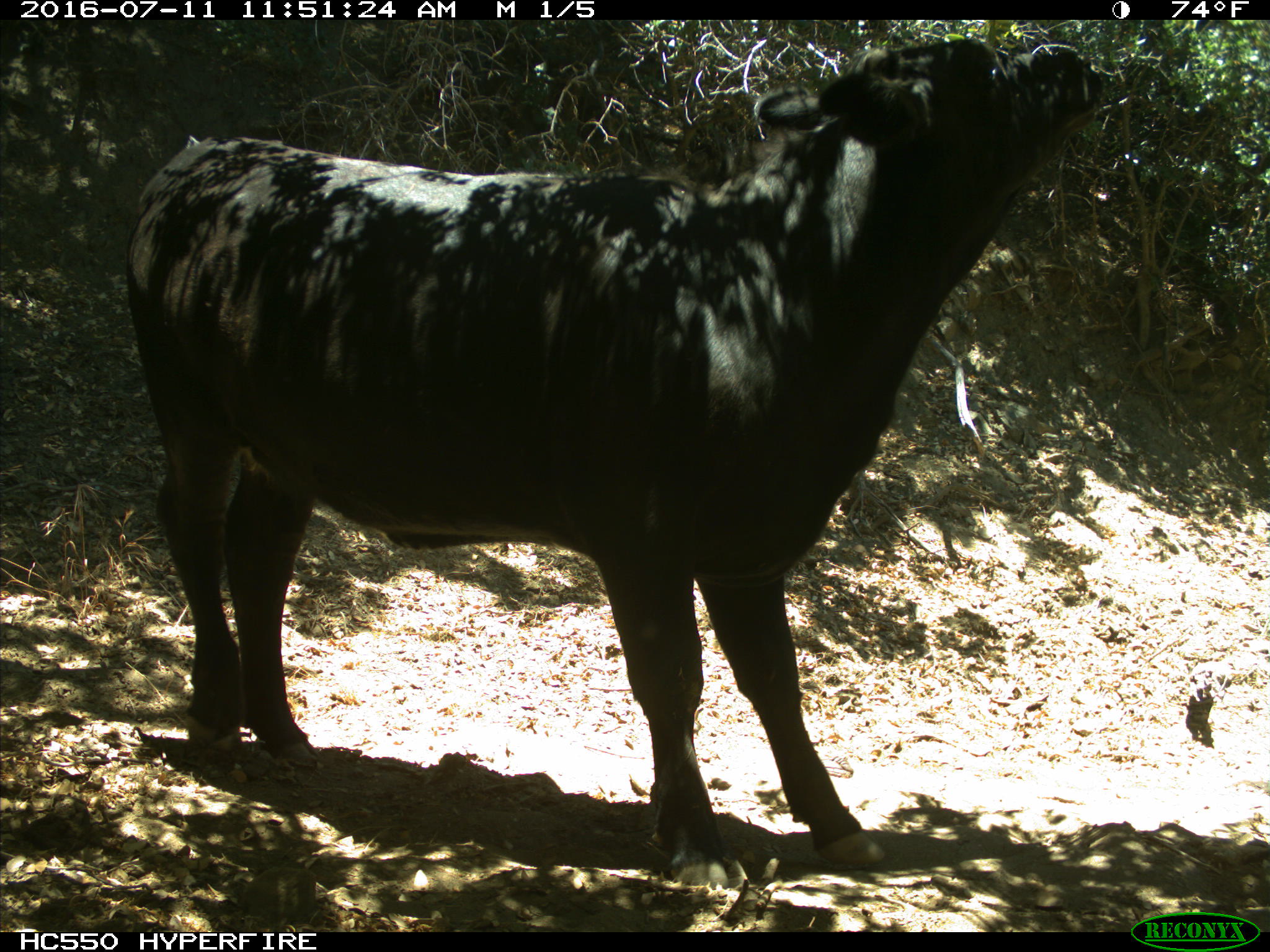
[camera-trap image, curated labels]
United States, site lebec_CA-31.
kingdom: Animalia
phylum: Chordata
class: Mammalia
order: Artiodactyla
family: Bovidae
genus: Bos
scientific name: Bos taurus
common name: domestic cow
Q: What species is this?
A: Bos taurus (domestic cow).